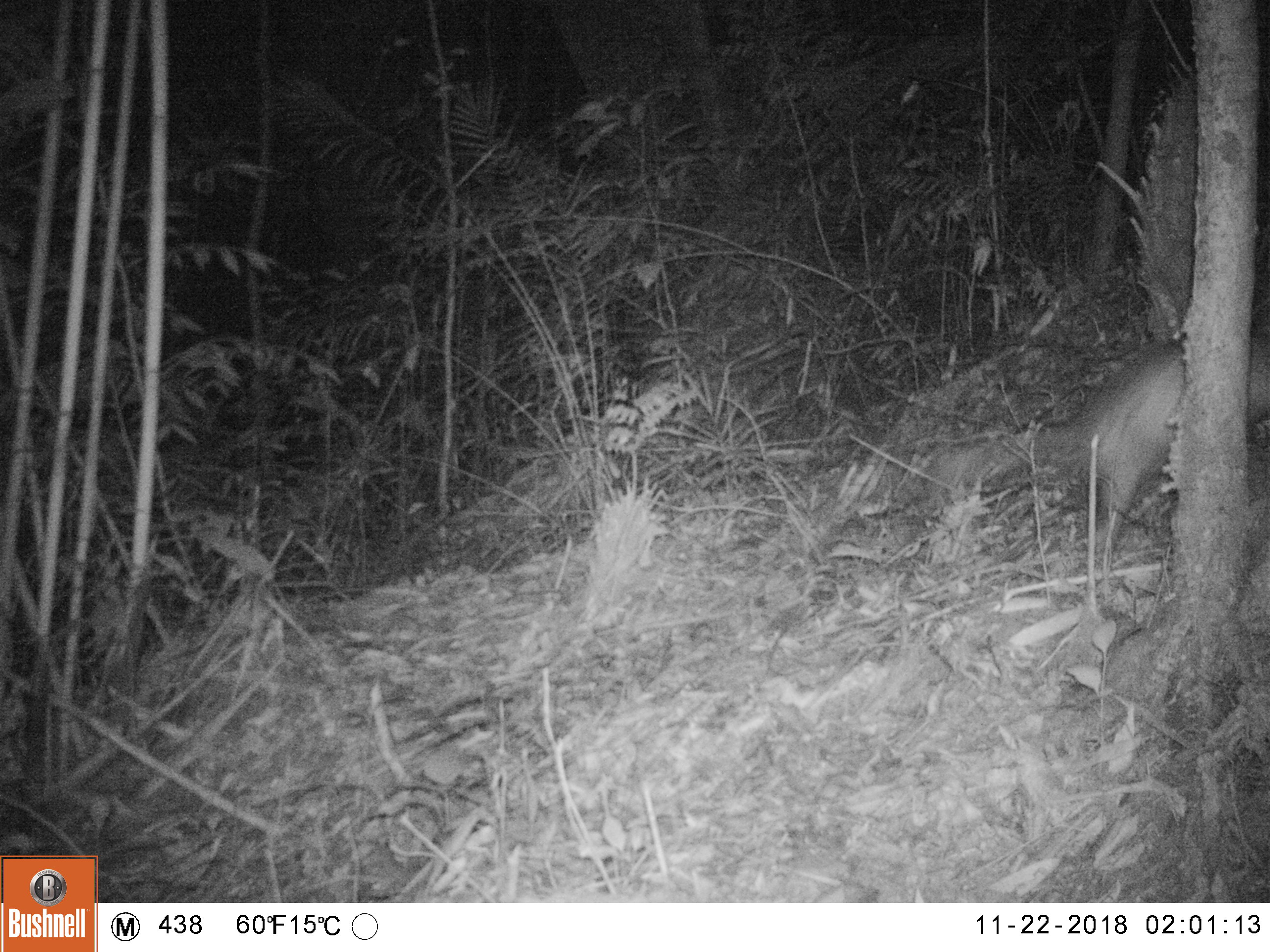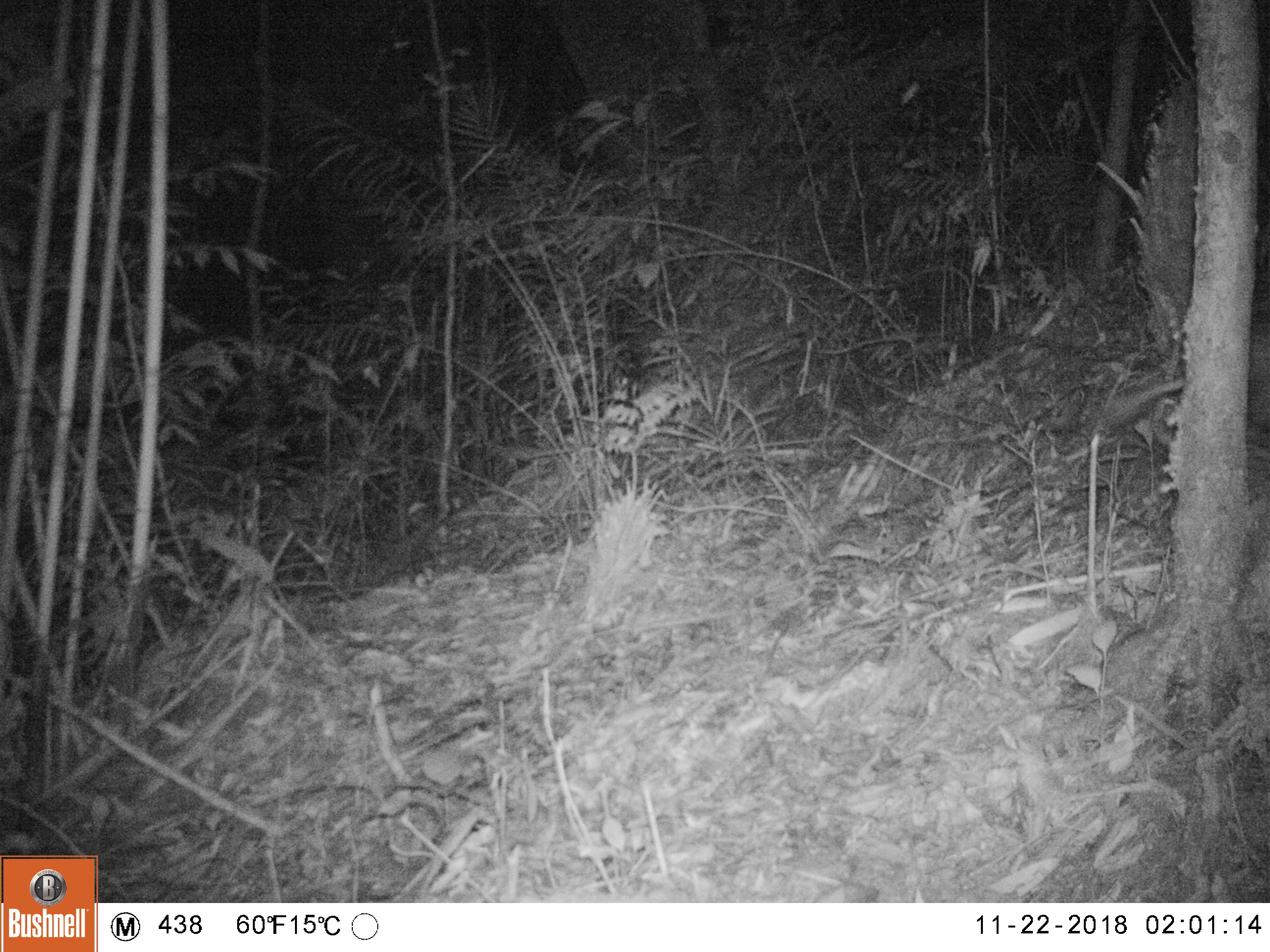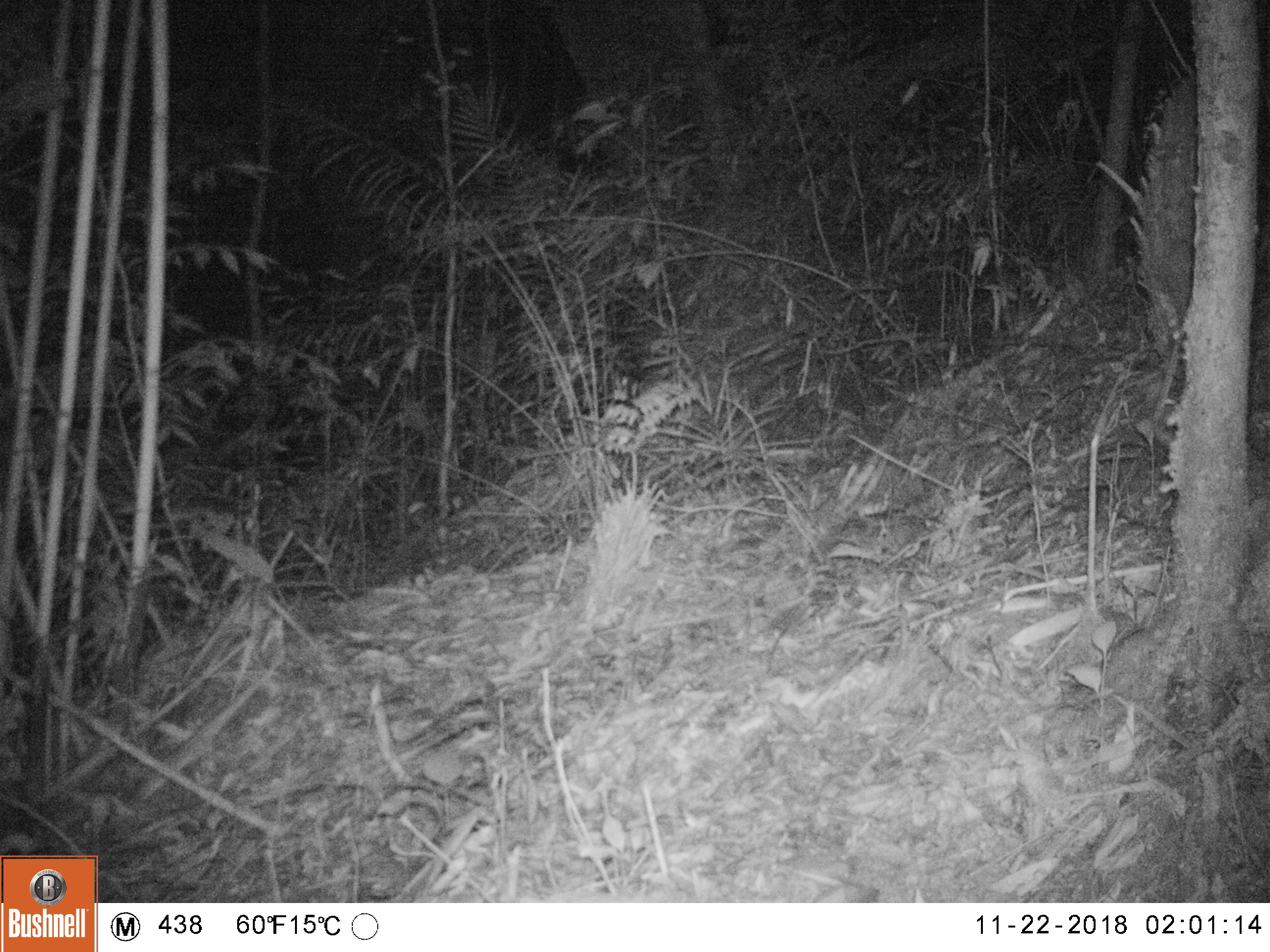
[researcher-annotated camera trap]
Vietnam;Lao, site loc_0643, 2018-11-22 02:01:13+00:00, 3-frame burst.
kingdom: Animalia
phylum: Chordata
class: Mammalia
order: Rodentia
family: Hystricidae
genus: Atherurus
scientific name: Atherurus macrourus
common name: asiatic brush-tailed porcupine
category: asiatic brush tailed porcupine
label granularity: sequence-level